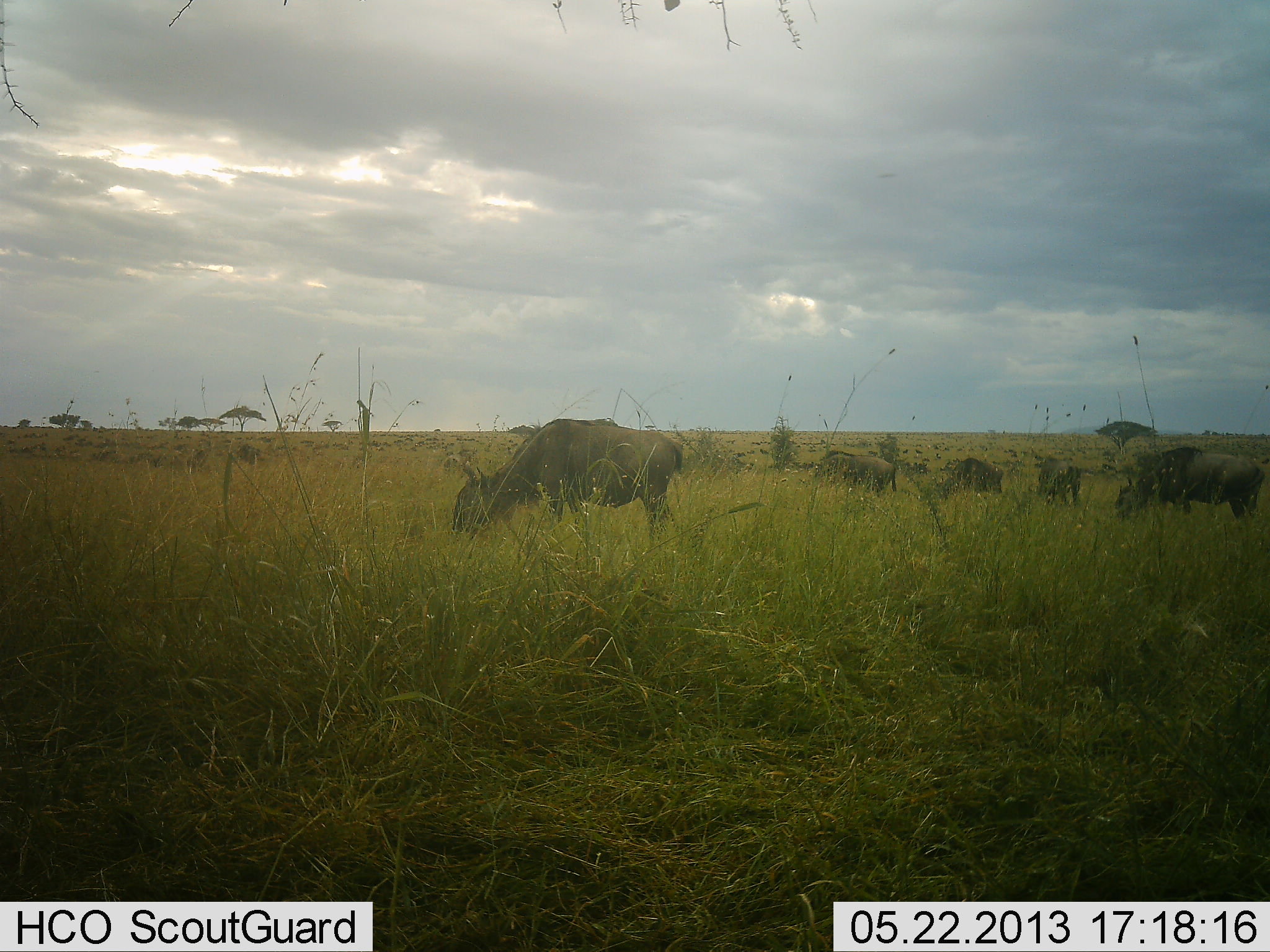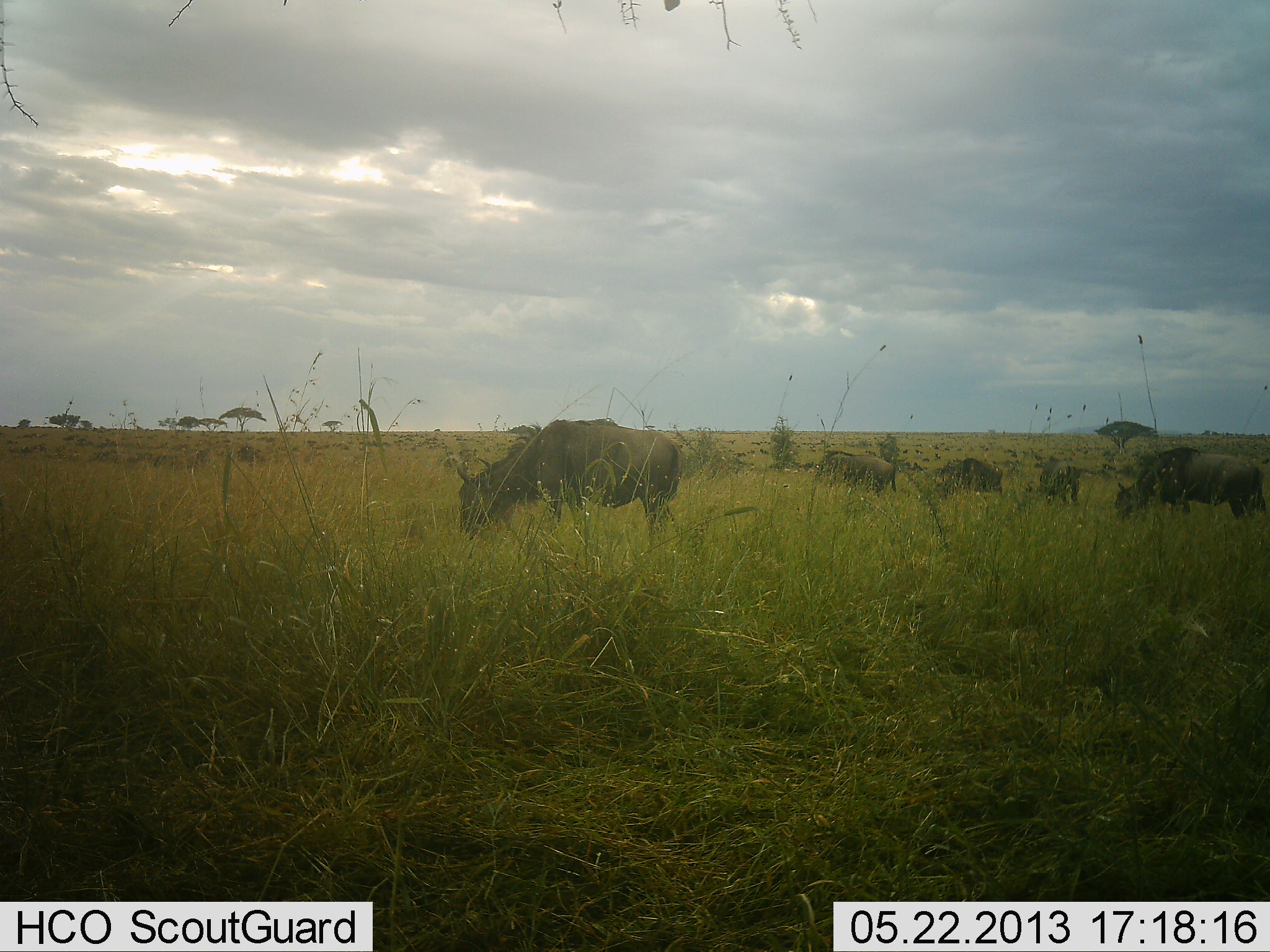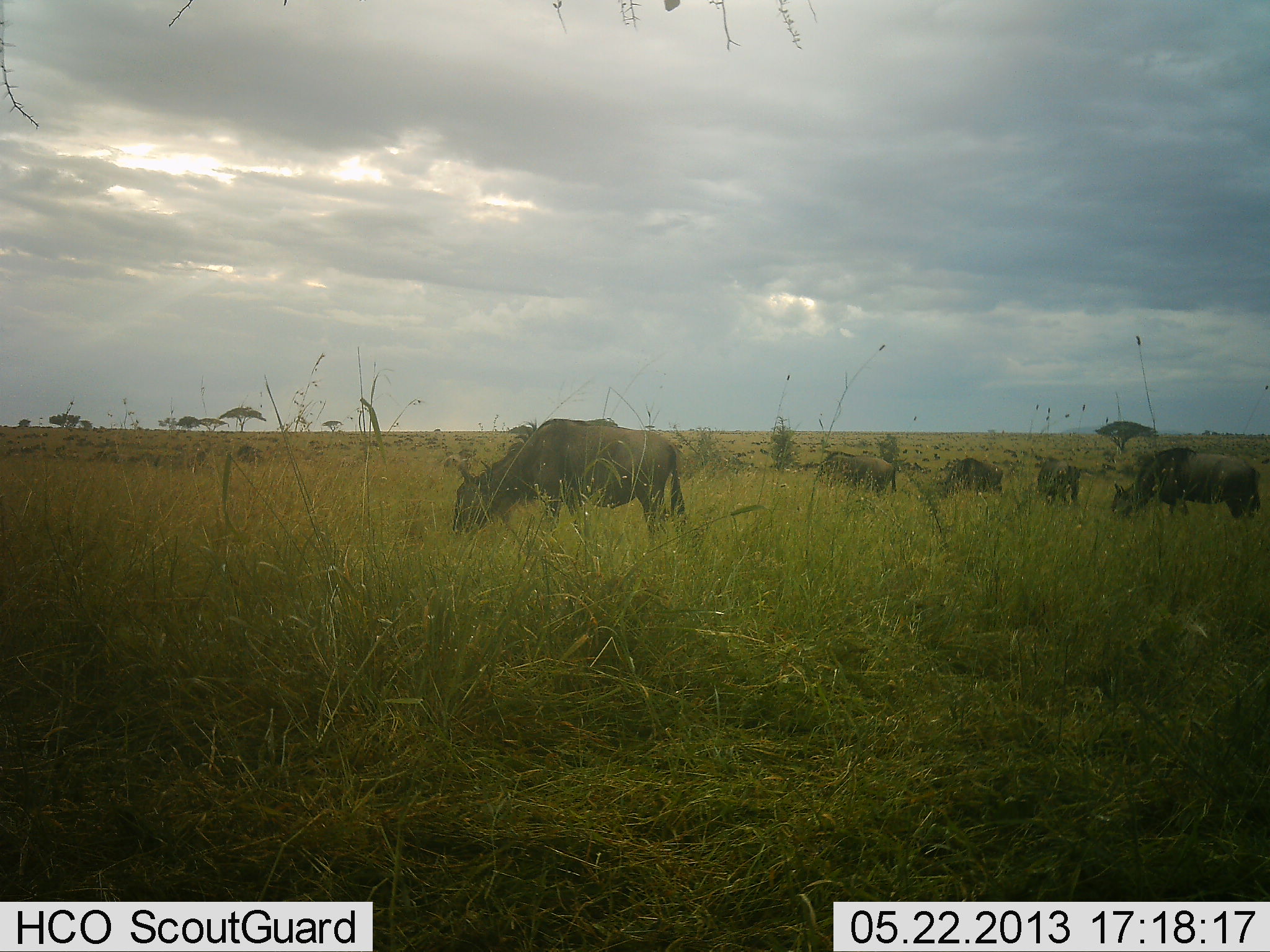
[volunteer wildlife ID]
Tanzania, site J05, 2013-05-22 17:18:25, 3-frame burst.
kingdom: Animalia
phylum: Chordata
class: Mammalia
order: Artiodactyla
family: Bovidae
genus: Connochaetes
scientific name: Connochaetes taurinus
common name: blue wildebeest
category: wildebeest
Wildebeest (blue wildebeest) (Connochaetes taurinus), count 5. Behavior (volunteer vote fractions): standing 19%, resting 5%, moving 10%, interacting 5%. Young present (vote fraction): 5%. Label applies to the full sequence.